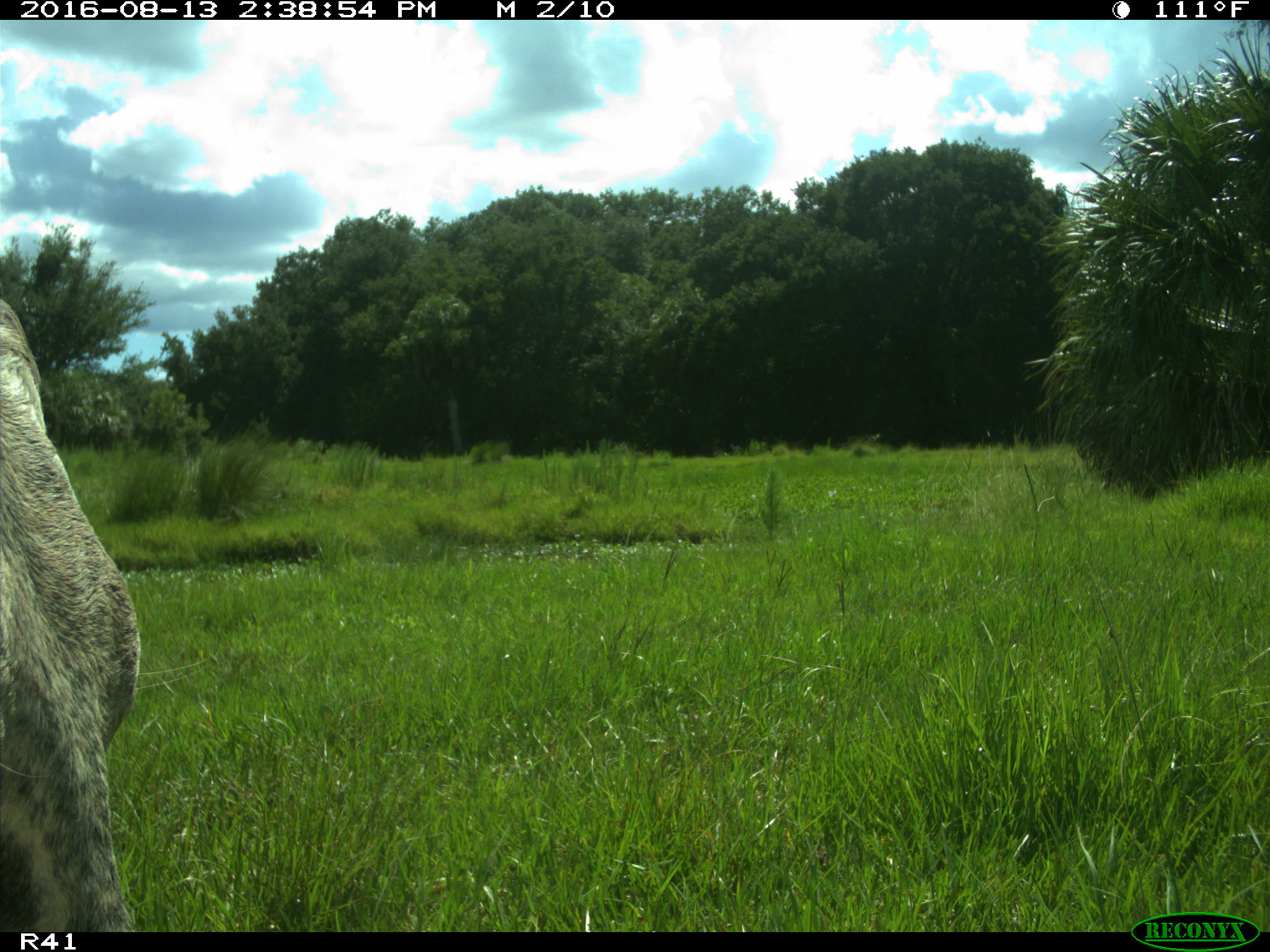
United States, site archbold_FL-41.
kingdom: Animalia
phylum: Chordata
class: Mammalia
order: Artiodactyla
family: Bovidae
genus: Bos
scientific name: Bos taurus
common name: domestic cow